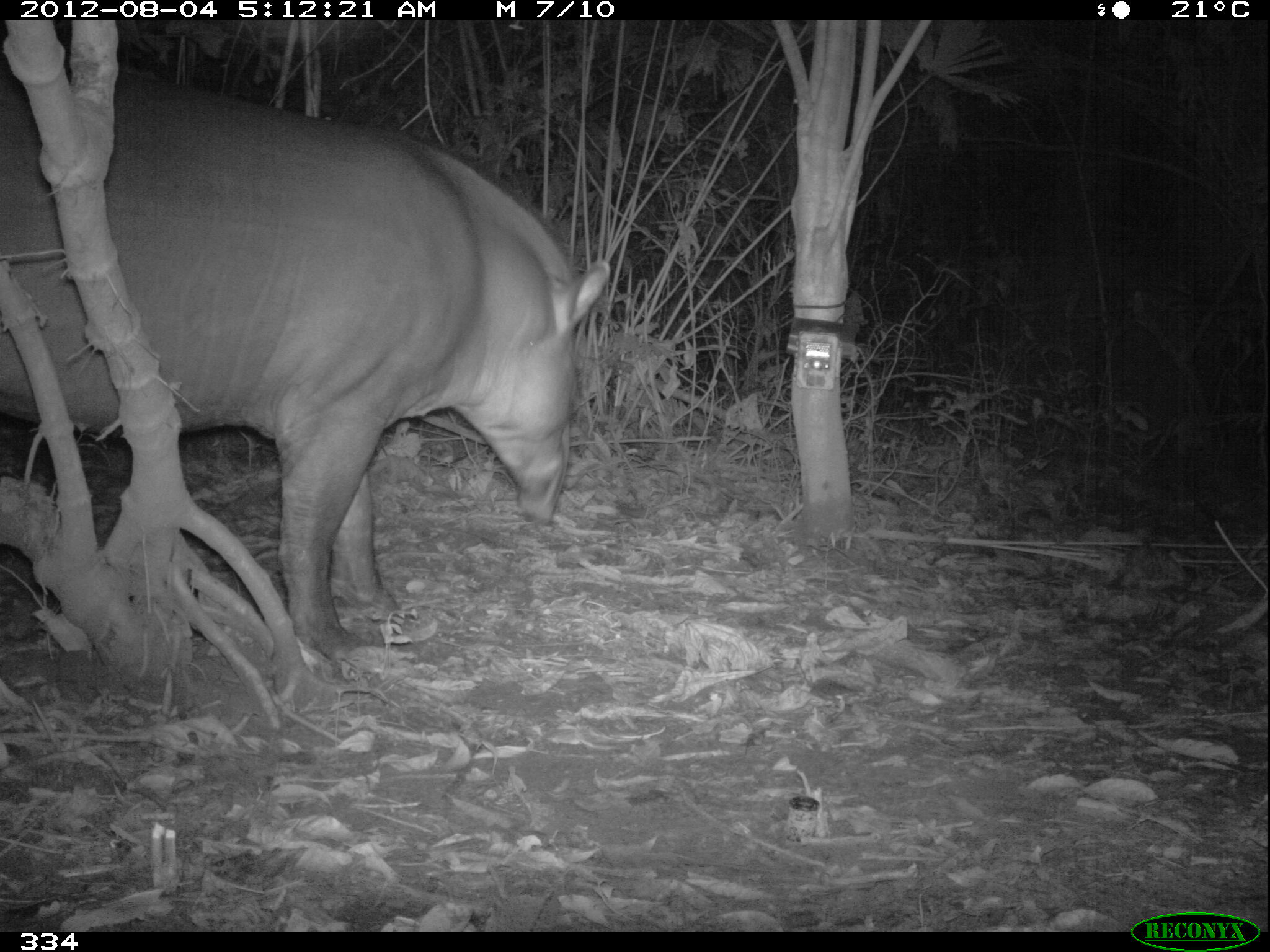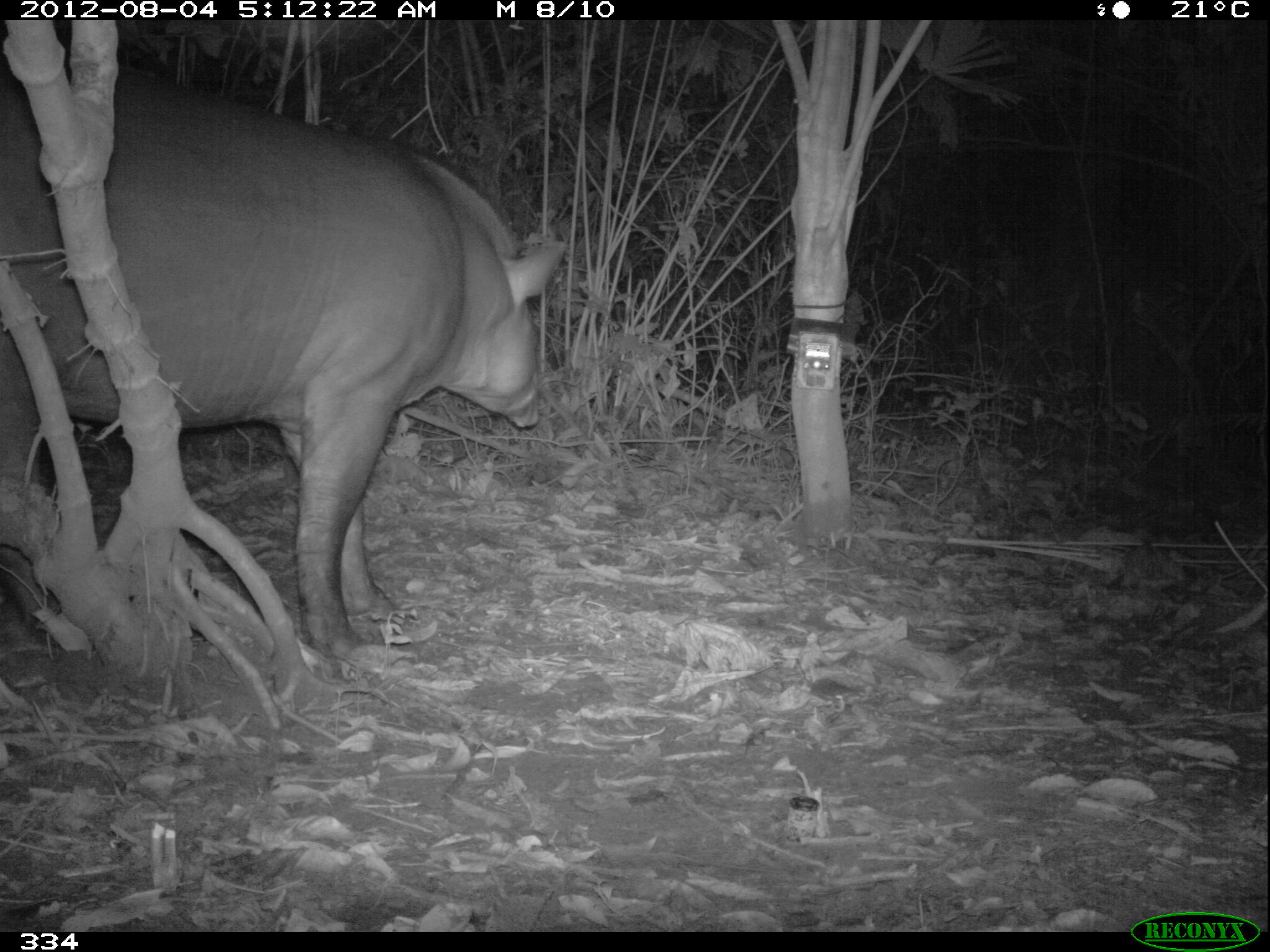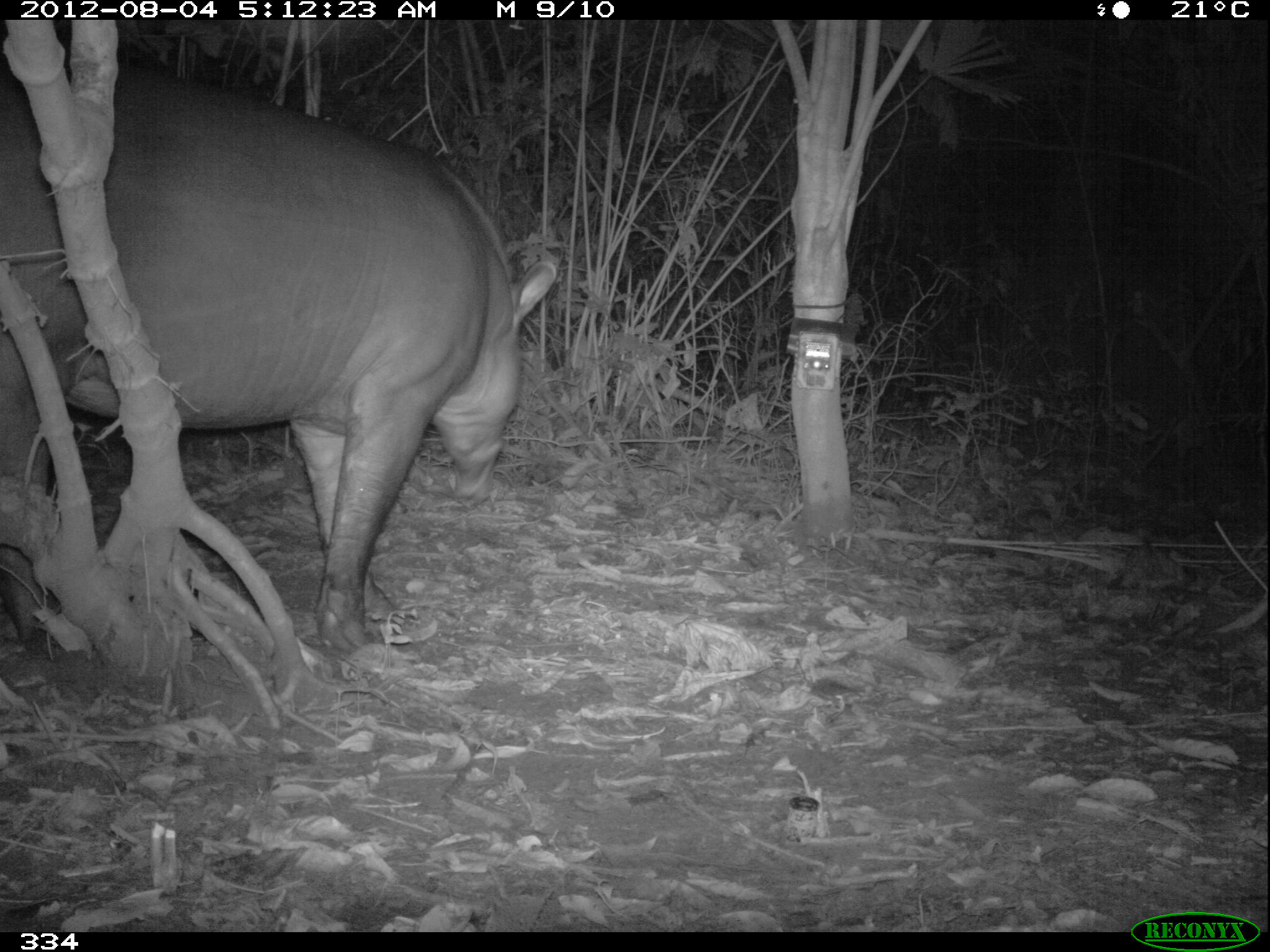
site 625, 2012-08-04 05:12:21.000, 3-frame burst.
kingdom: Animalia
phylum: Chordata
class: Mammalia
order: Perissodactyla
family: Tapiridae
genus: Tapirus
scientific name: Tapirus terrestris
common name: south american tapir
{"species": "Tapirus terrestris (south american tapir)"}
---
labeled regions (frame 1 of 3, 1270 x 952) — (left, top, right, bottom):
tapirus terrestris: (1, 82, 611, 671)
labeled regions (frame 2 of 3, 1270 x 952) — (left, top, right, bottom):
tapirus terrestris: (0, 62, 566, 666)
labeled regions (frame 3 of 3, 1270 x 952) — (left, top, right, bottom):
tapirus terrestris: (0, 61, 555, 650)